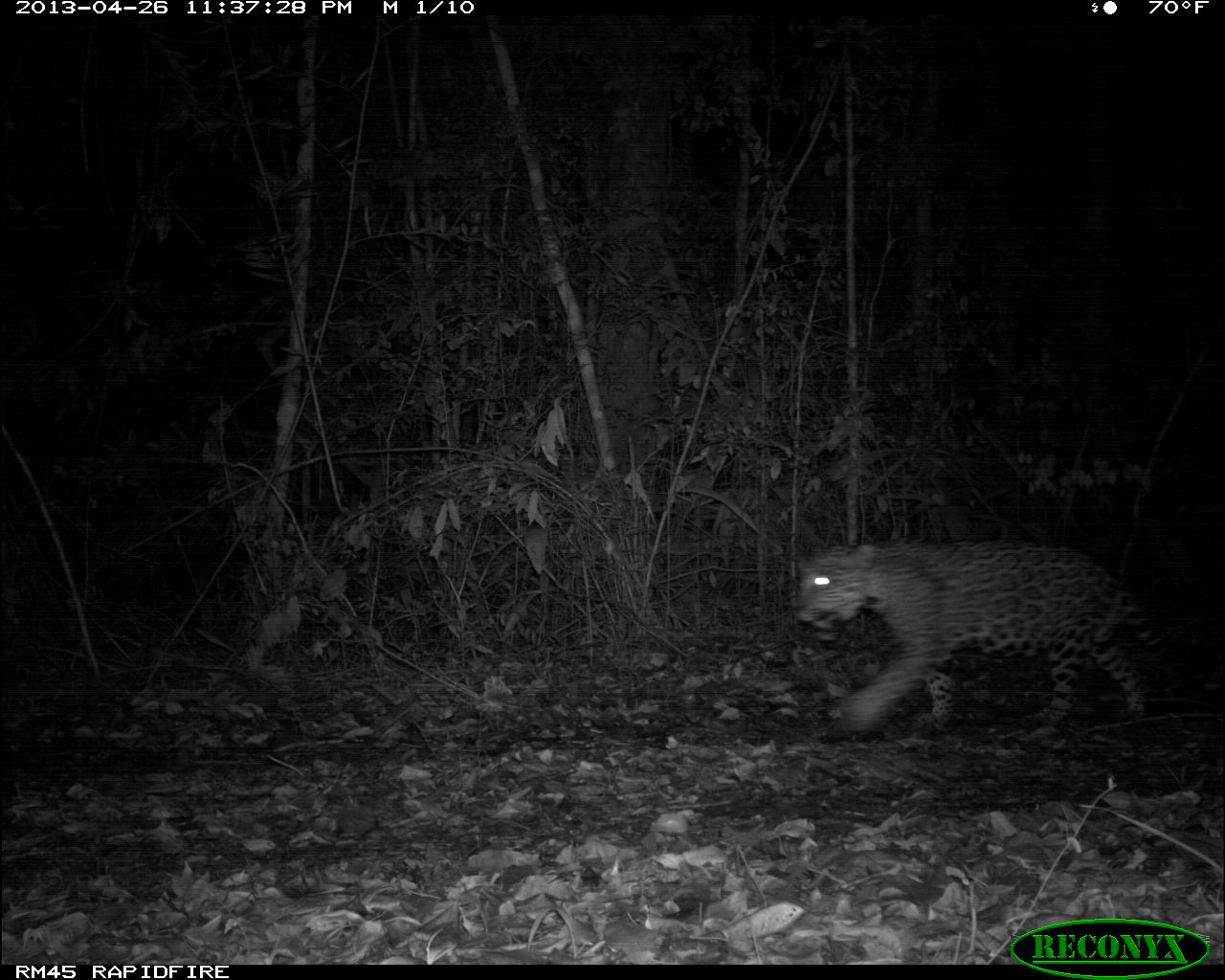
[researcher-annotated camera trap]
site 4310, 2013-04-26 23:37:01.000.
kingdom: Animalia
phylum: Chordata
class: Mammalia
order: Carnivora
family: Felidae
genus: Panthera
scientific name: Panthera onca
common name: jaguar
Panthera onca (jaguar), count 1, sex male.